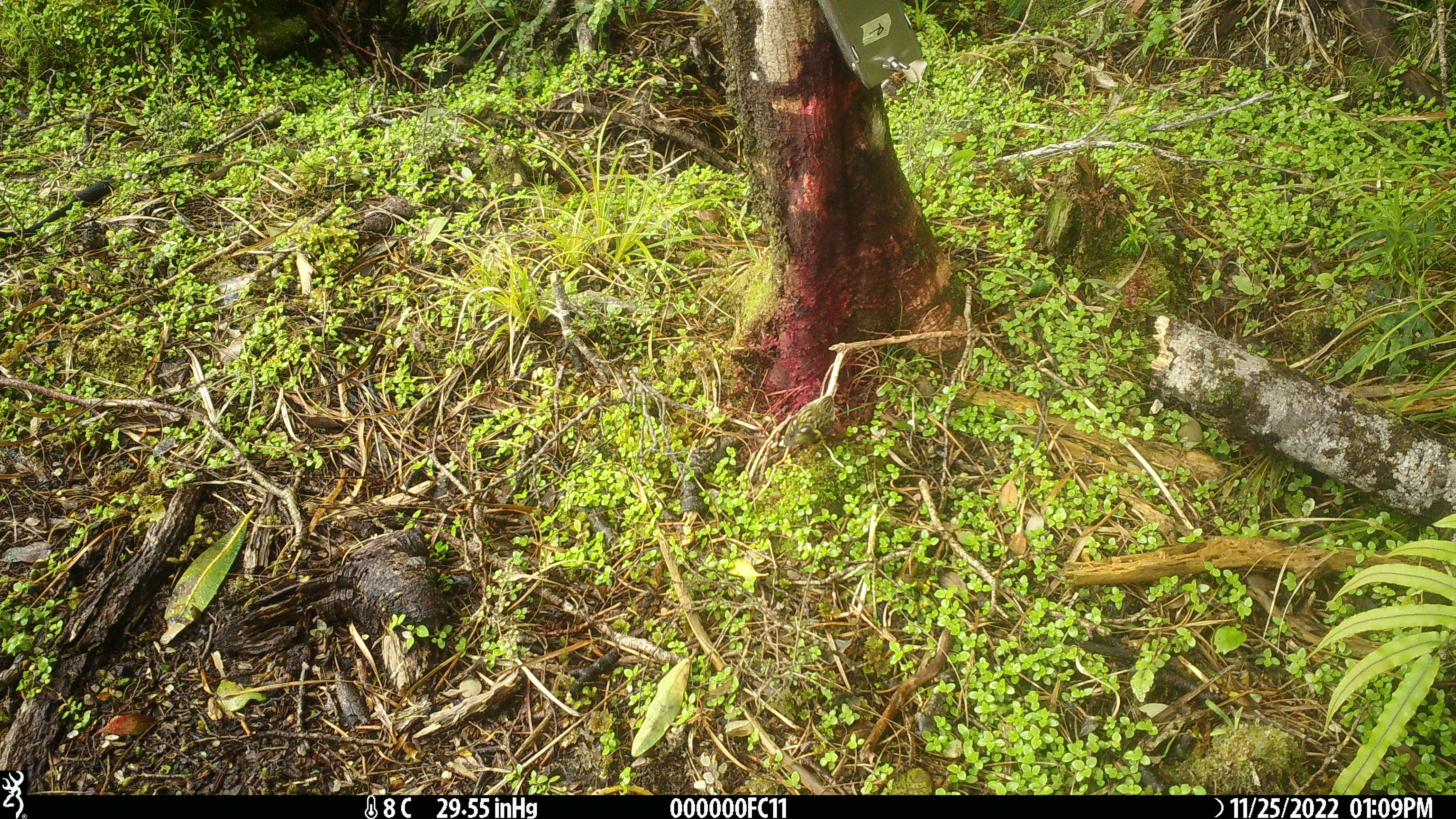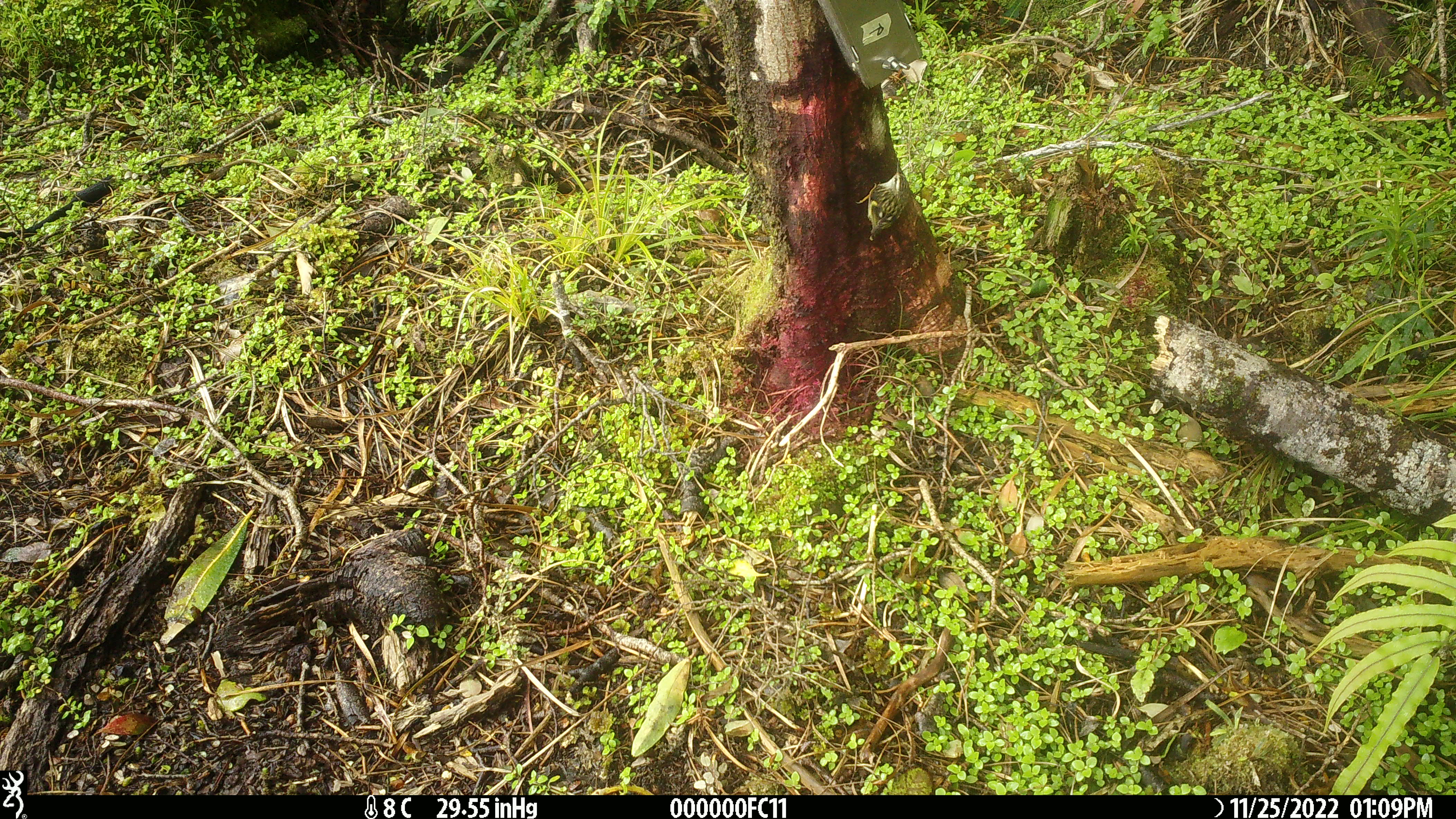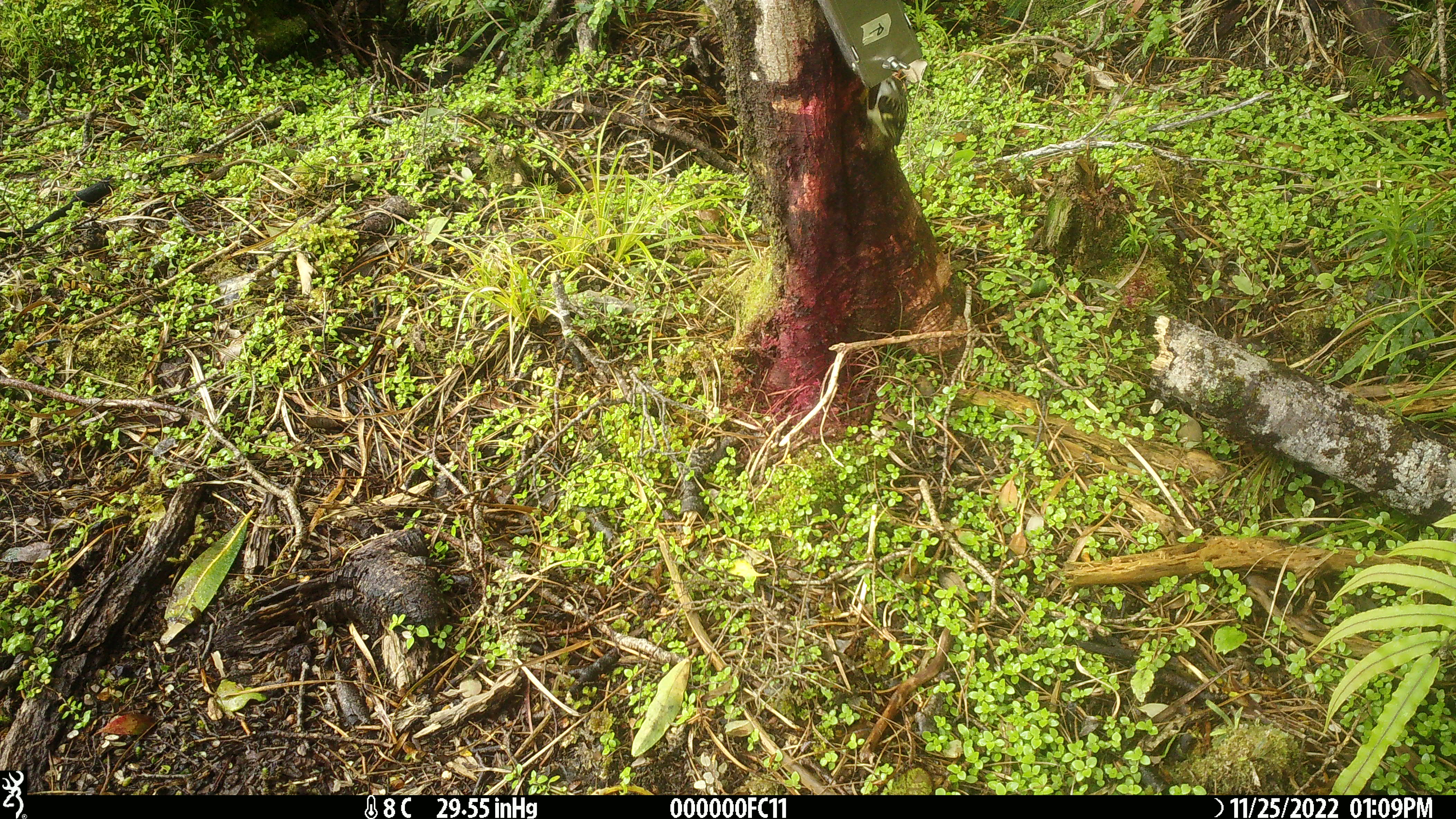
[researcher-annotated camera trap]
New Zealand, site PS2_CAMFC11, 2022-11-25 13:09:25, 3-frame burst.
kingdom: Animalia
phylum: Chordata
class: Aves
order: Passeriformes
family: Acanthisittidae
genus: Acanthisitta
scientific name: Acanthisitta chloris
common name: rifleman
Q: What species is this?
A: Rifleman (Acanthisitta chloris).